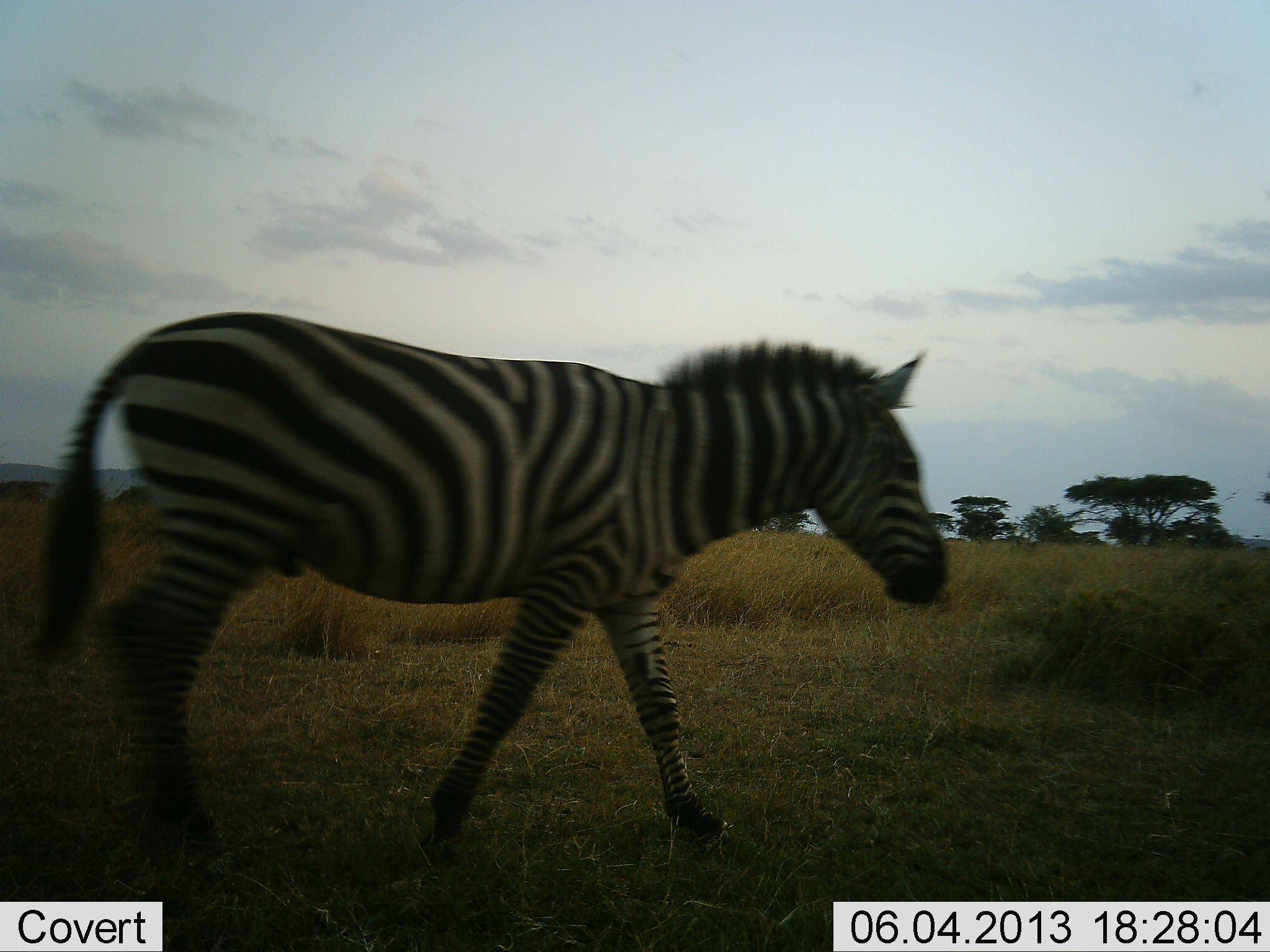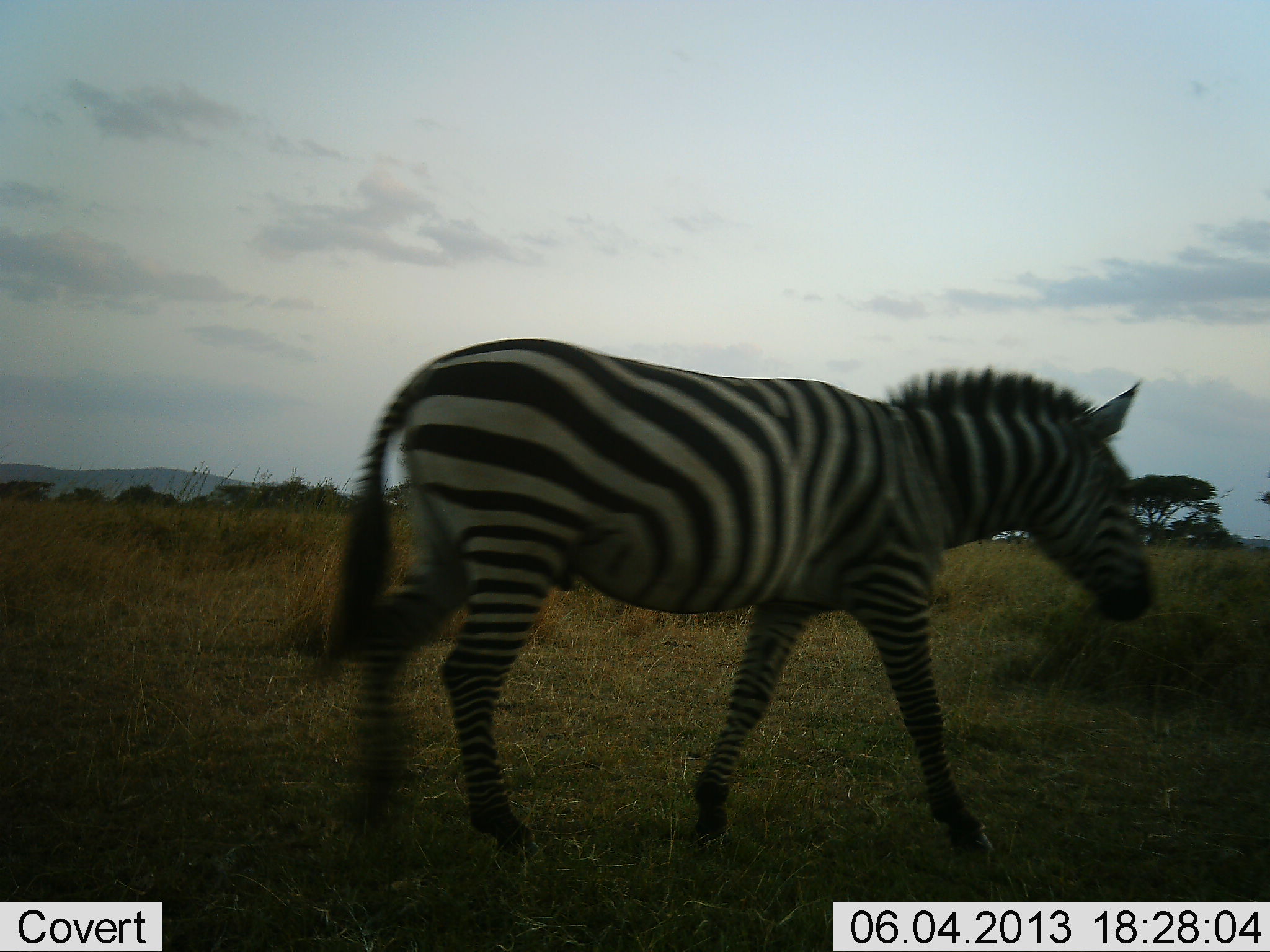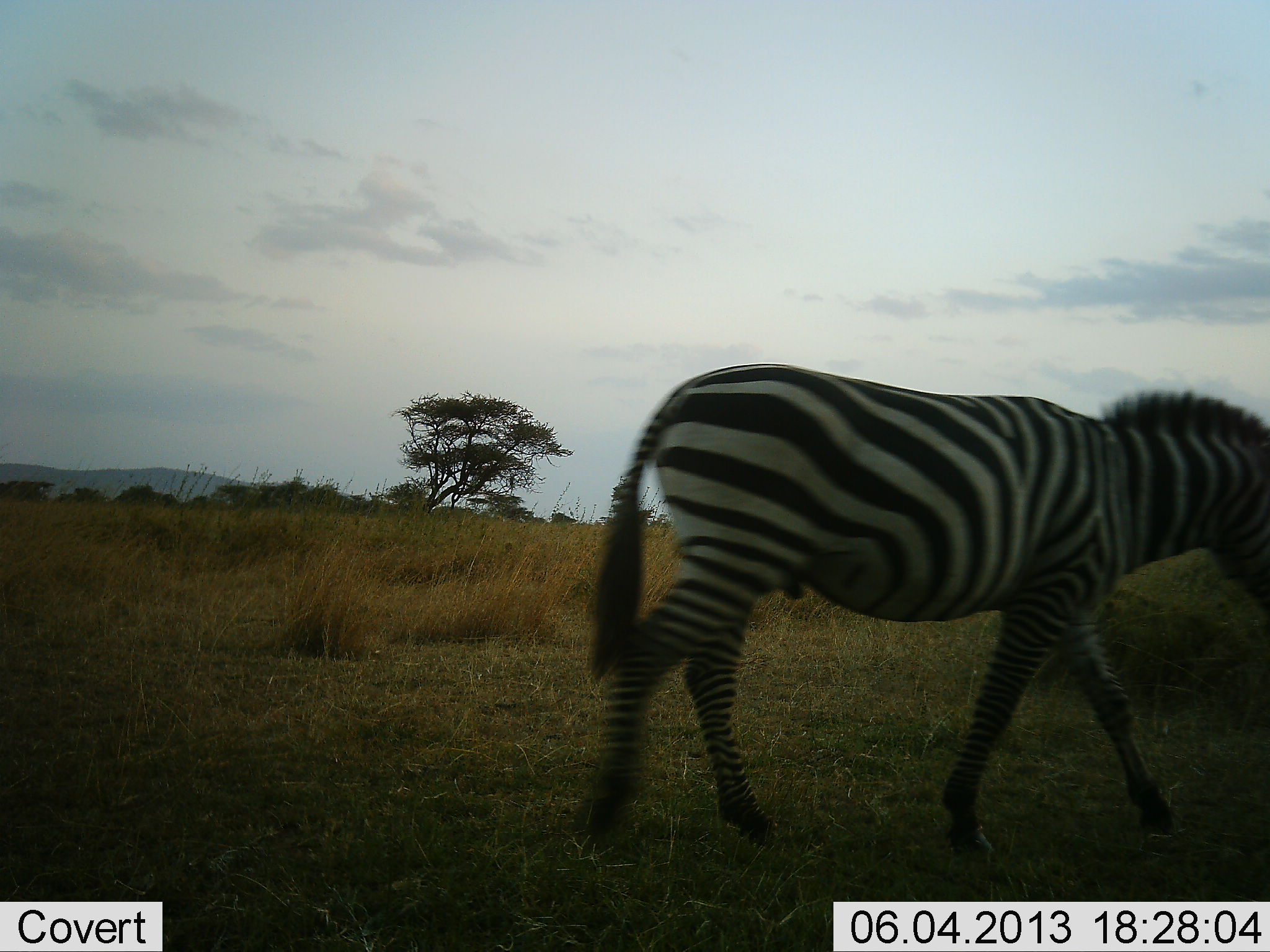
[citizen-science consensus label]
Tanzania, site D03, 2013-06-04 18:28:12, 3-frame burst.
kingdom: Animalia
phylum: Chordata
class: Mammalia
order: Perissodactyla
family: Equidae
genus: Equus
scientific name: Equus quagga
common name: plains zebra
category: zebra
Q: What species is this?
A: Zebra (plains zebra) (Equus quagga).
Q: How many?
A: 1.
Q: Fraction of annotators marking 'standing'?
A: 11%.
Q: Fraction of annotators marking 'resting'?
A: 0%.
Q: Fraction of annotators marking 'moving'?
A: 95%.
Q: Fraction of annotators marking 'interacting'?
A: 0%.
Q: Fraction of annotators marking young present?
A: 0%.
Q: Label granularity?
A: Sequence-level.